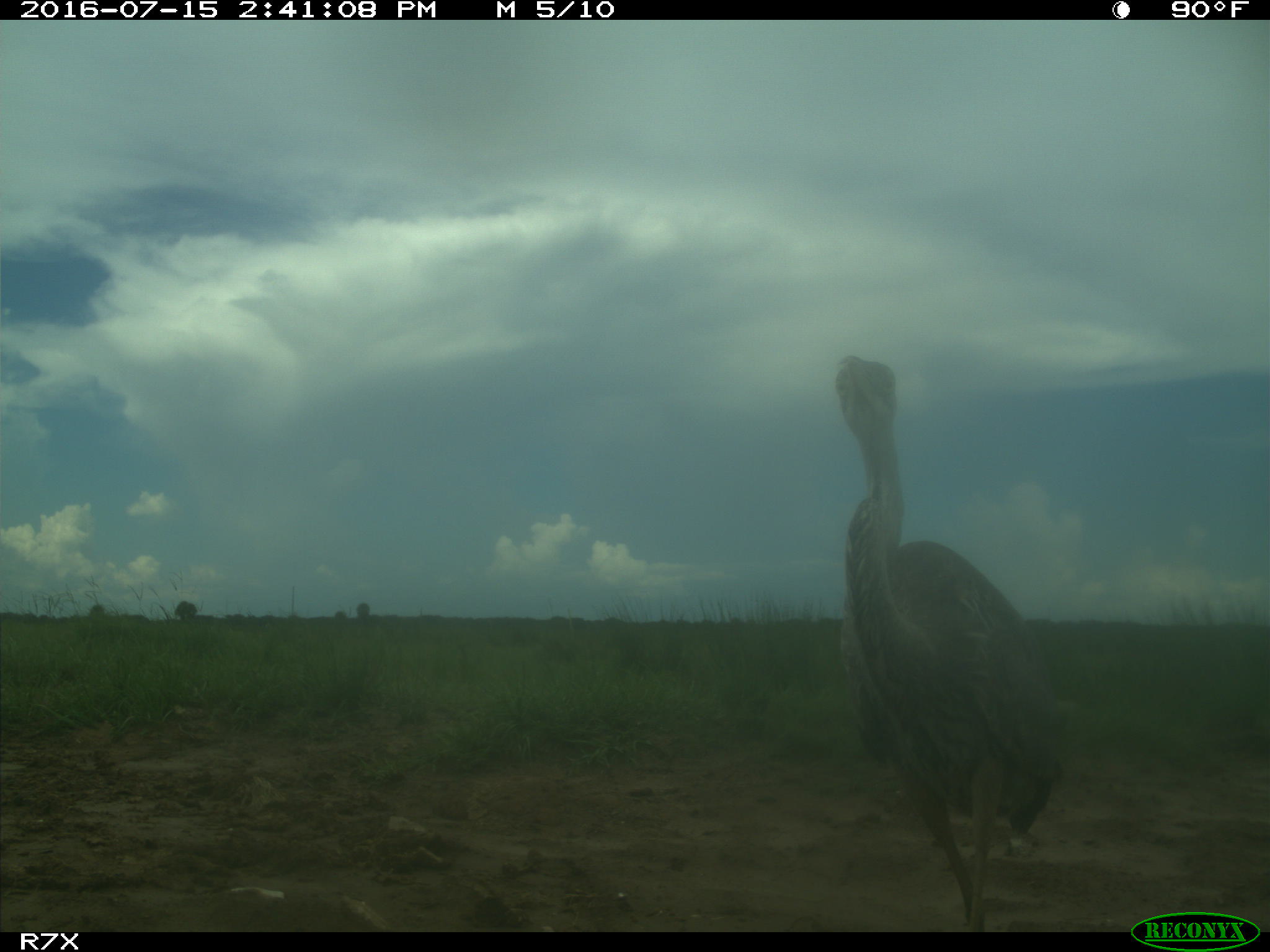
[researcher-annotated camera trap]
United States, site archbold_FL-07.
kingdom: Animalia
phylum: Chordata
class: Aves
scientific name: Aves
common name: birds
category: unidentified bird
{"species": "unidentified bird (birds) (Aves)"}